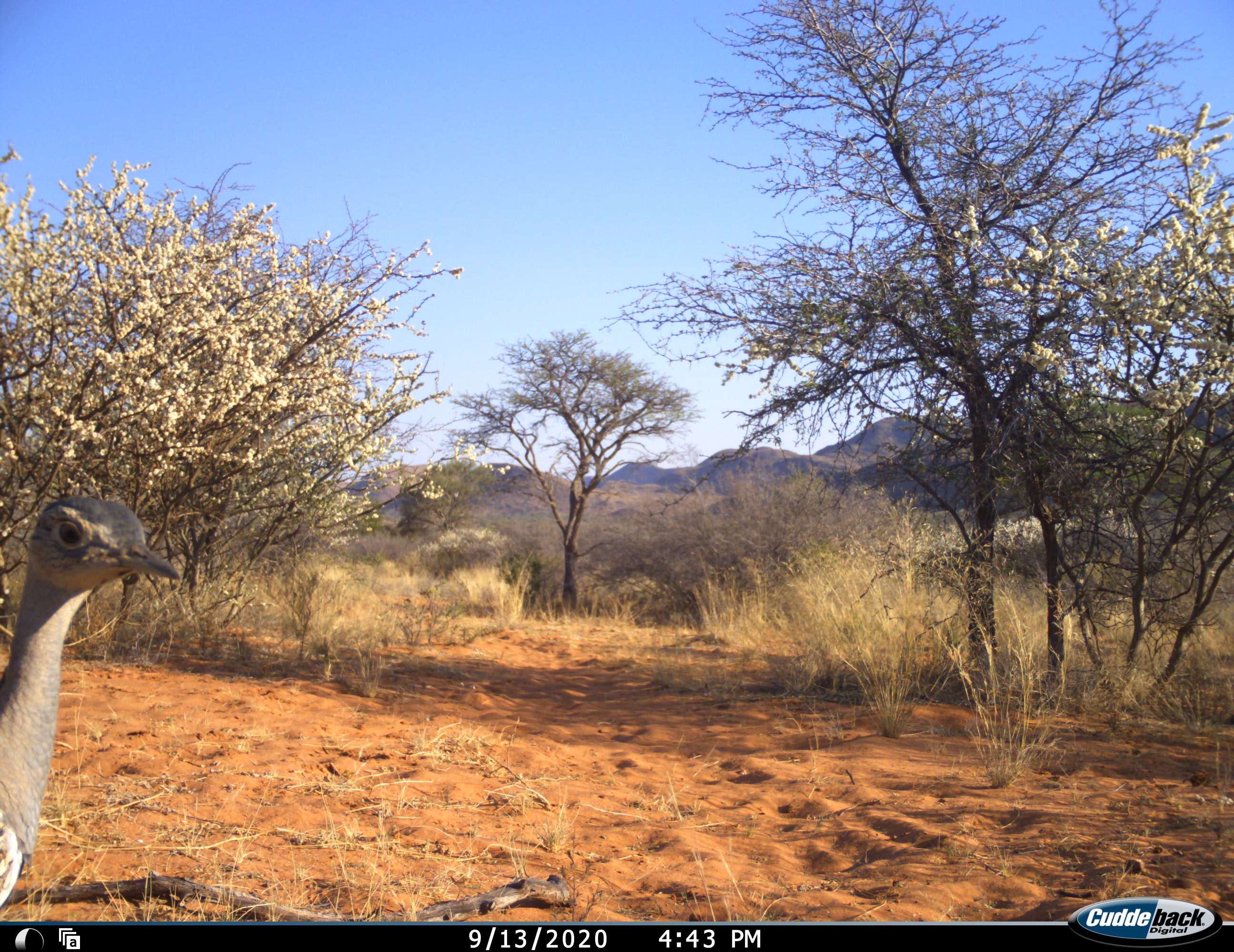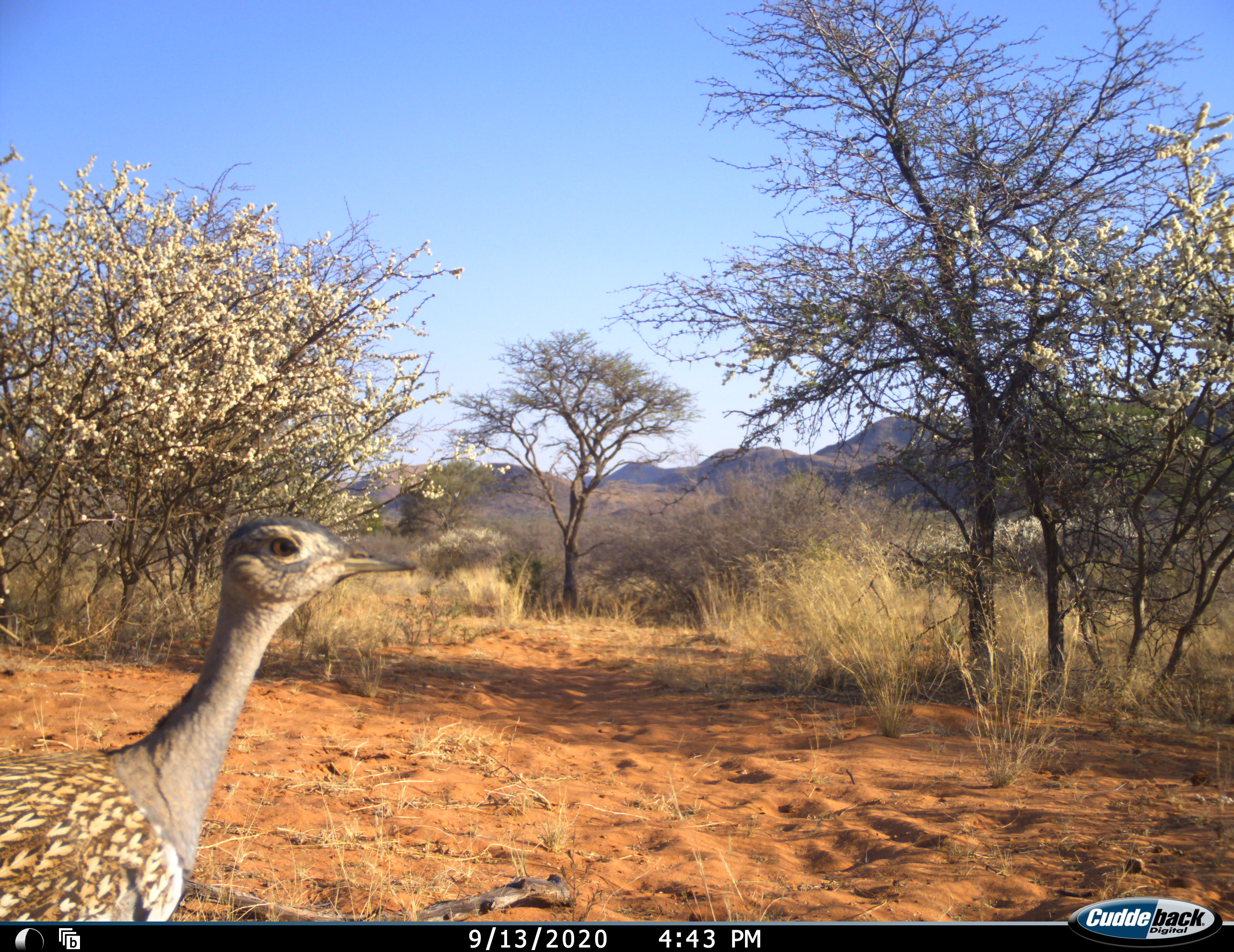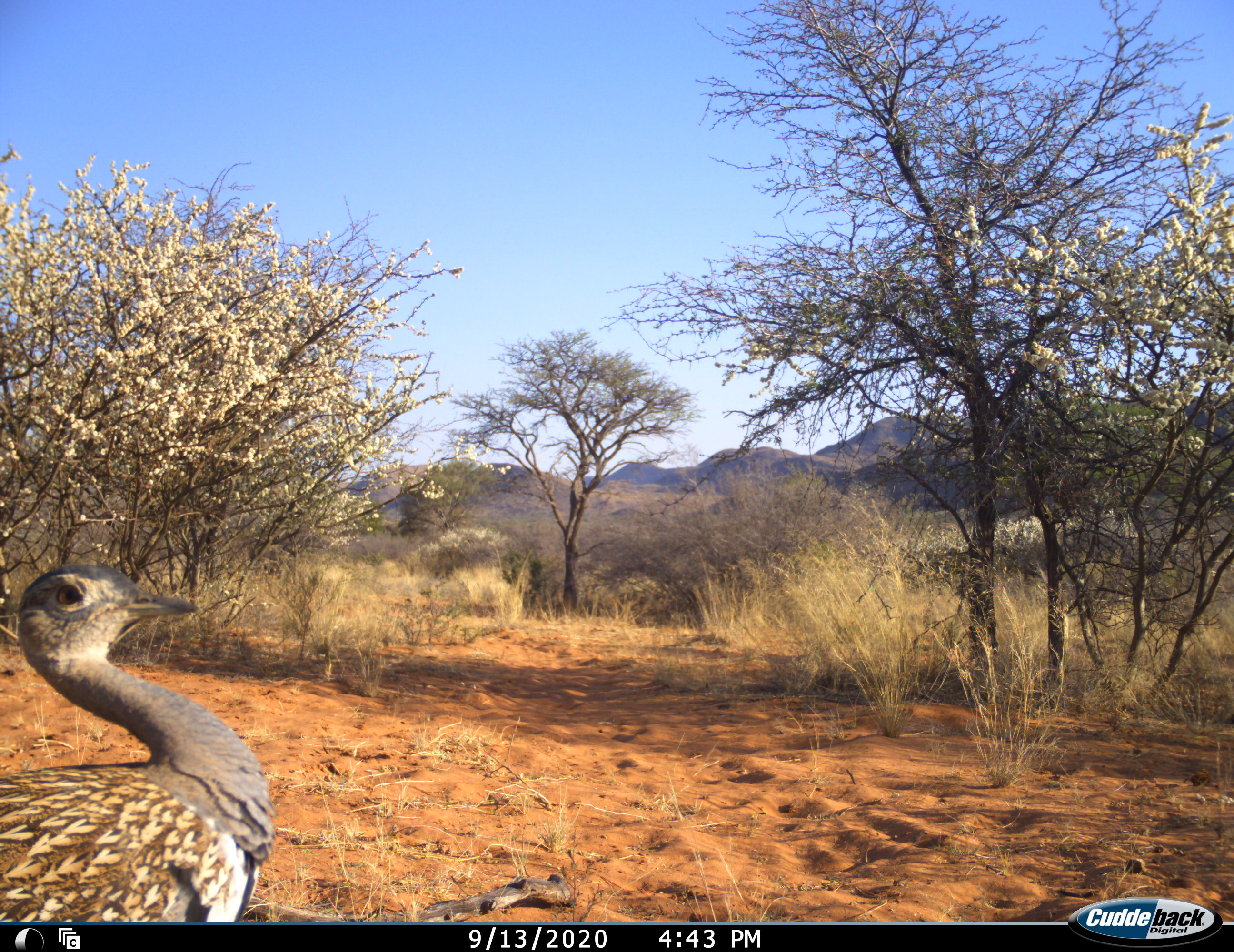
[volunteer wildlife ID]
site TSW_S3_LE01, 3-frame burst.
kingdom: Animalia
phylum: Chordata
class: Aves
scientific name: Aves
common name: bird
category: birdother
Birdother (bird) (Aves), count 1. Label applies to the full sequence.